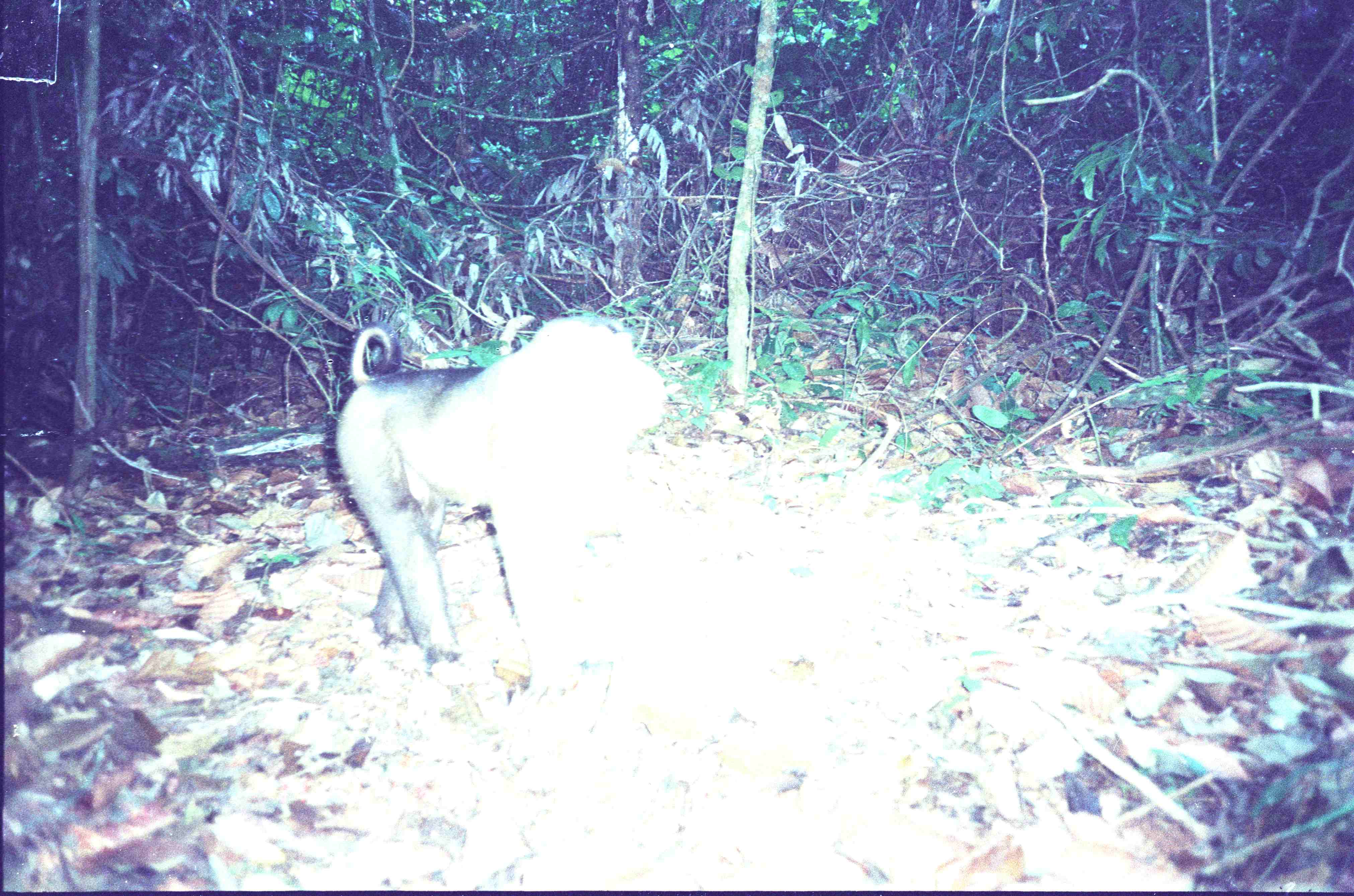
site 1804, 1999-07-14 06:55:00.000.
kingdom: Animalia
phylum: Chordata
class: Mammalia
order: Primates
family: Cercopithecidae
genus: Macaca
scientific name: Macaca nemestrina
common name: southern pig-tailed macaque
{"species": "Macaca nemestrina (southern pig-tailed macaque)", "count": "1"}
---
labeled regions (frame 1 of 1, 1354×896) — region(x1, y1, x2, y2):
macaca nemestrina: region(333, 311, 667, 669)